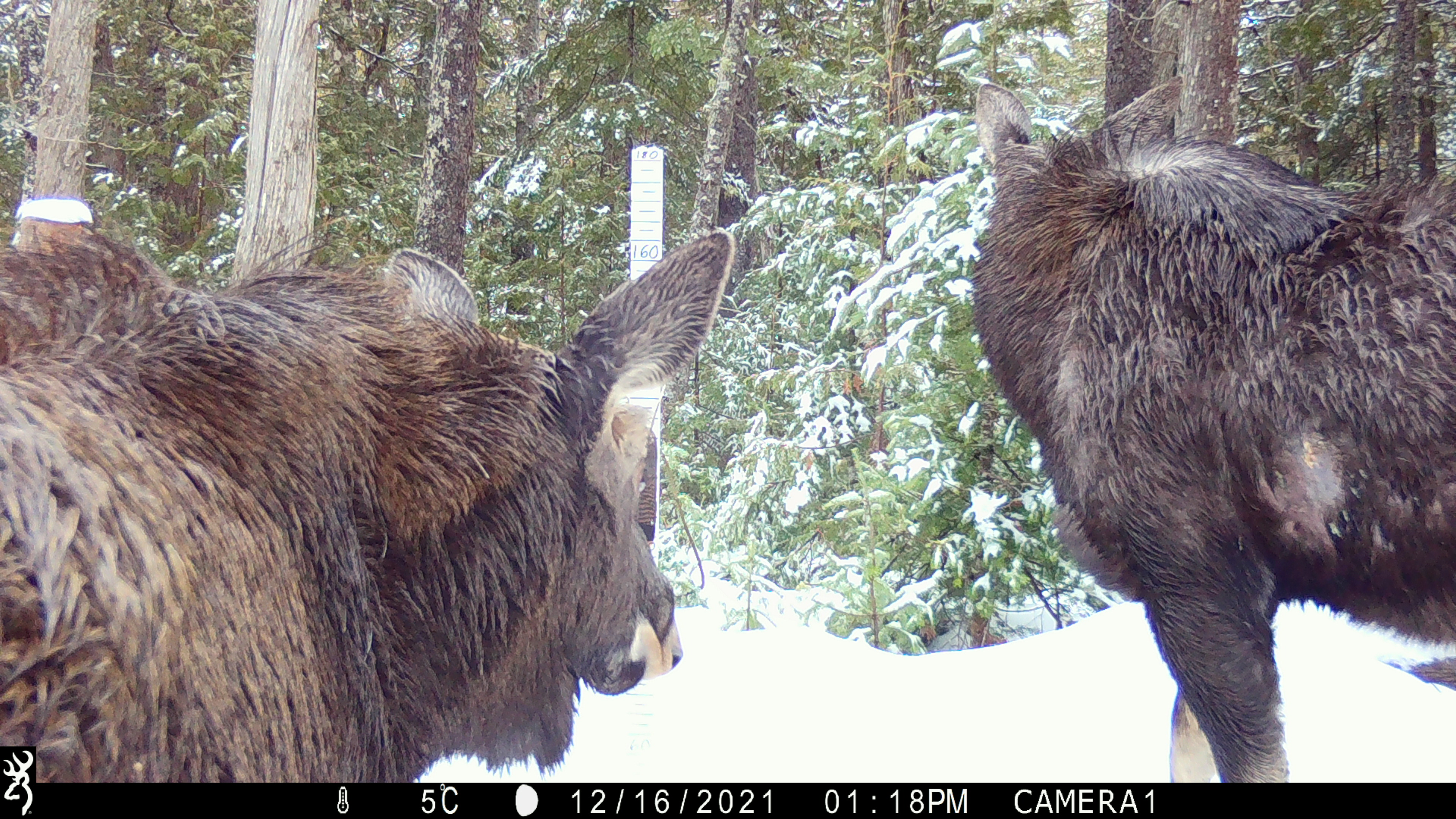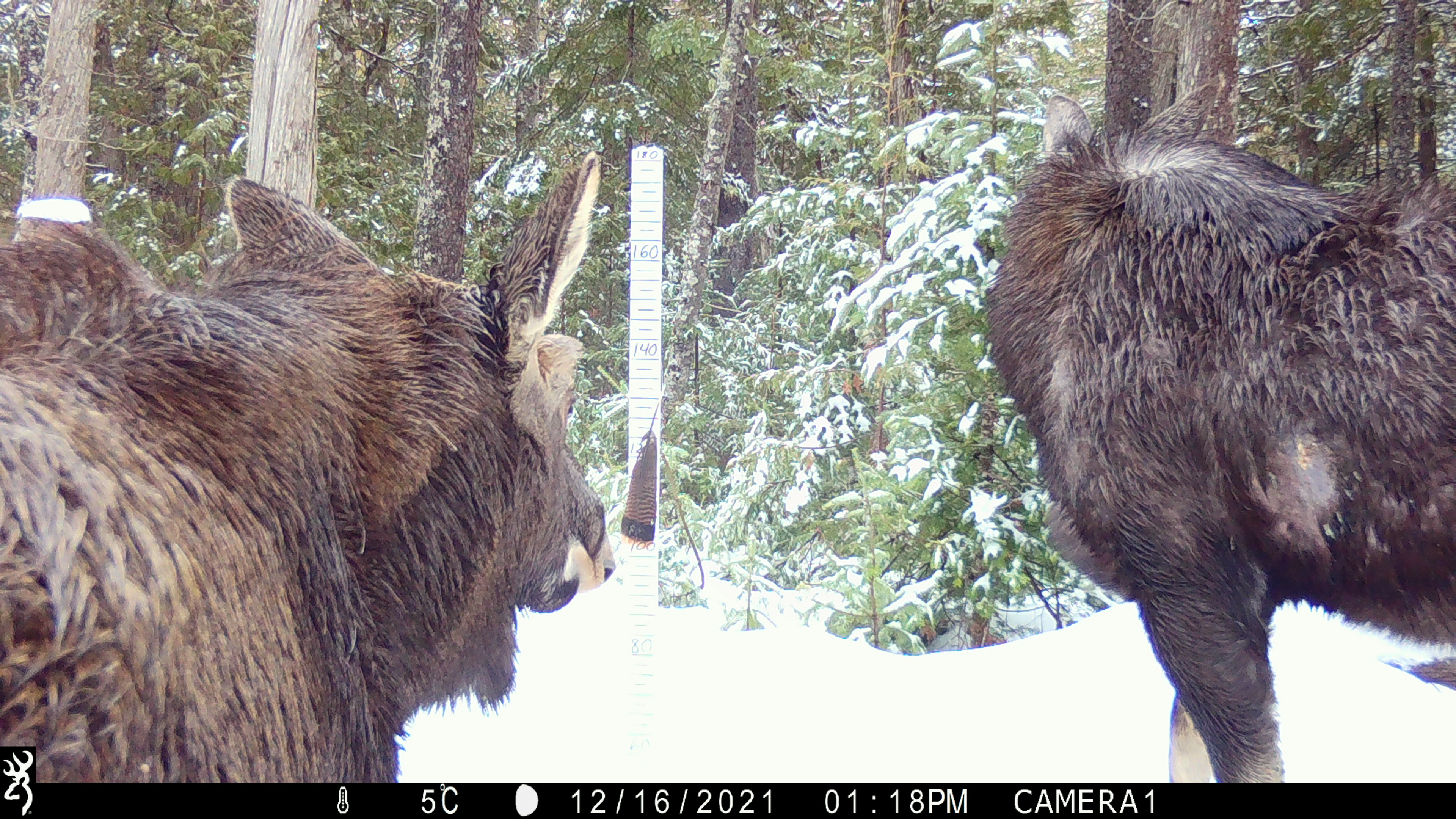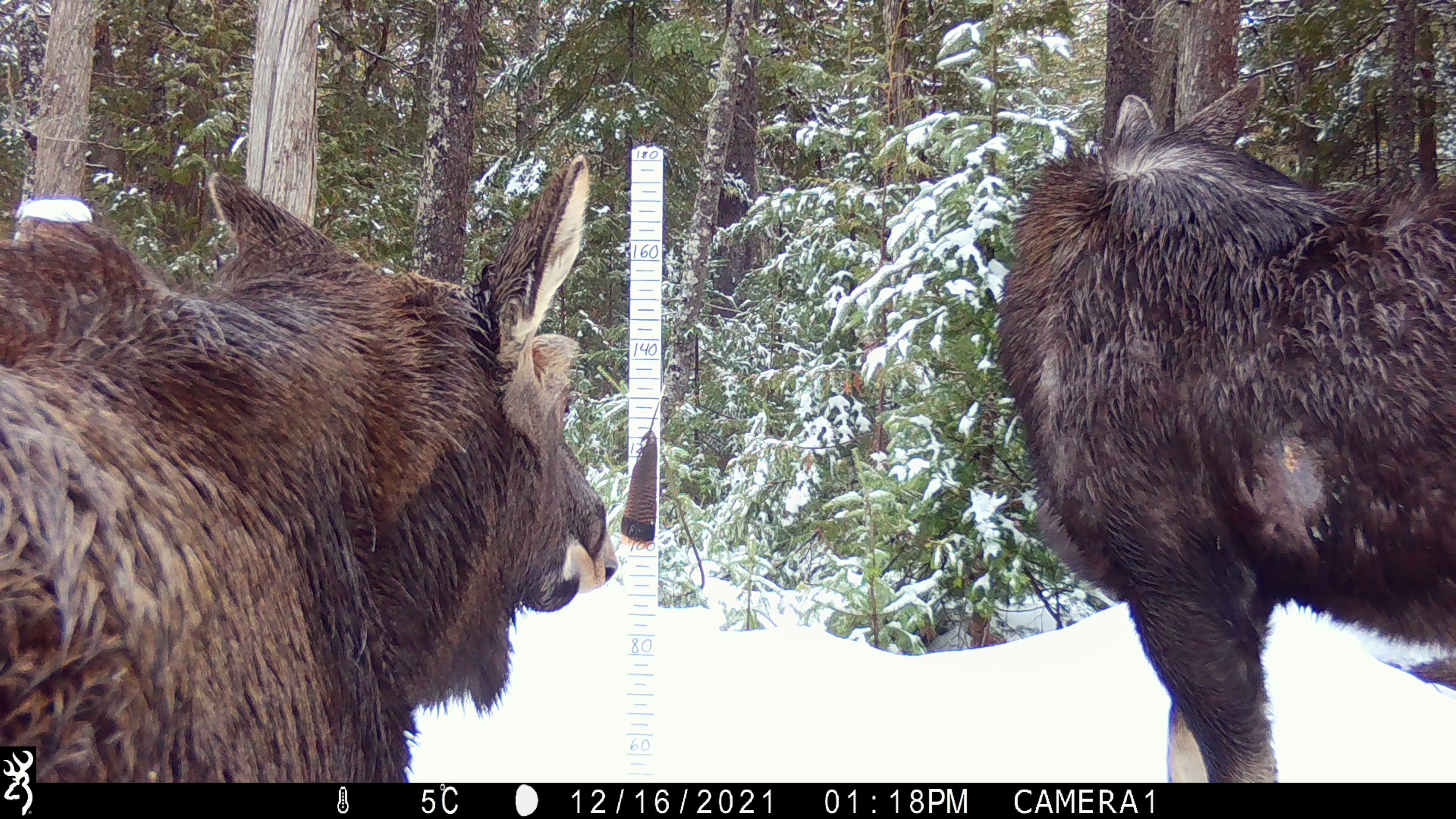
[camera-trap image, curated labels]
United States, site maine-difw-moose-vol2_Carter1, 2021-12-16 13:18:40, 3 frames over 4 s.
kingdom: Animalia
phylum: Chordata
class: Mammalia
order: Artiodactyla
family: Cervidae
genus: Alces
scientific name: Alces alces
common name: moose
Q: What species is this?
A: Moose (Alces alces).